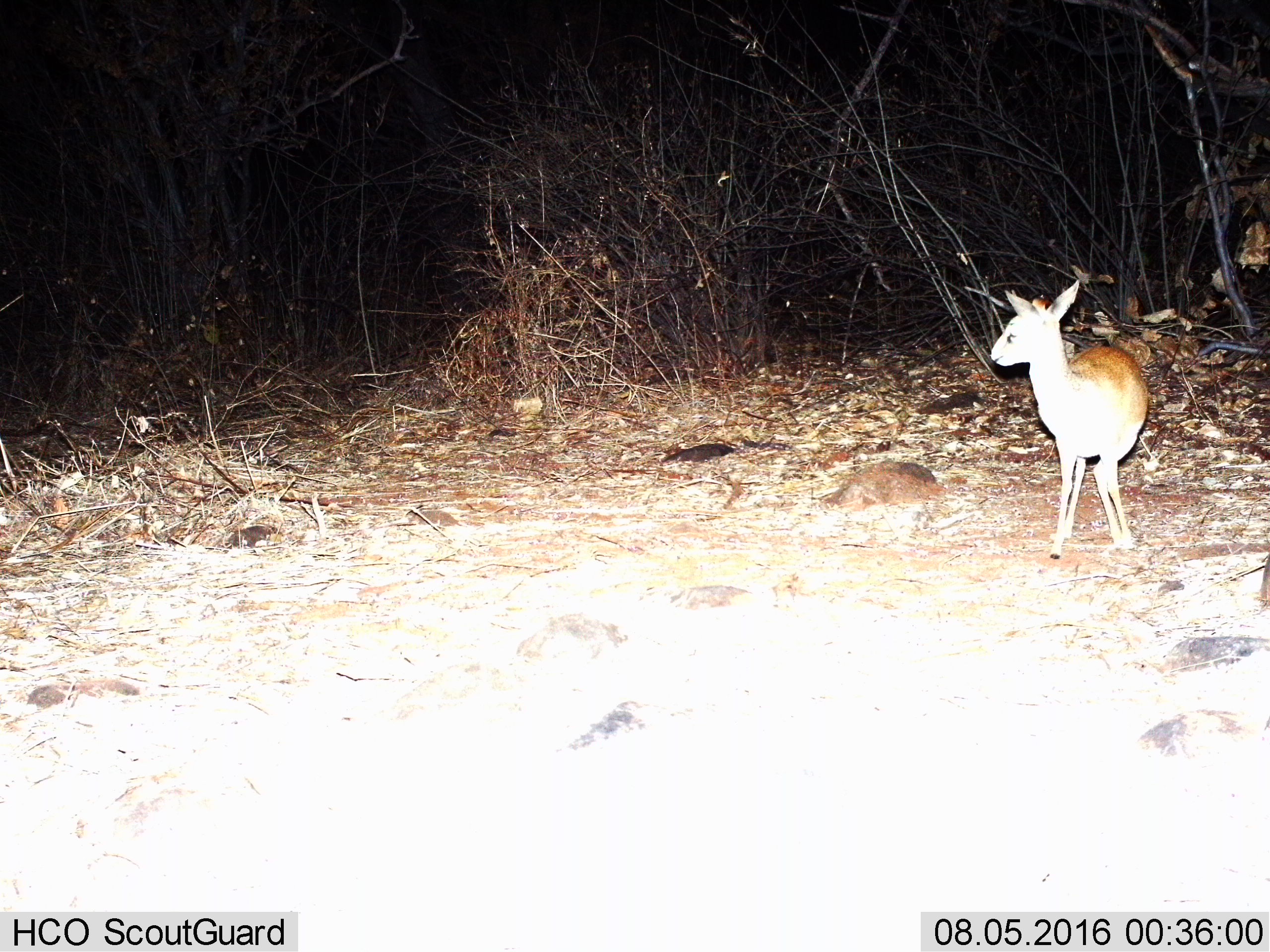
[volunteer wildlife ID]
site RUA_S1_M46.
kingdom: Animalia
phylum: Chordata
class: Mammalia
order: Artiodactyla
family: Bovidae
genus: Madoqua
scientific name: Madoqua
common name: dik-dik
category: dikdik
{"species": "dikdik (dik-dik) (Madoqua)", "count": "1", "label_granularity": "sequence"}